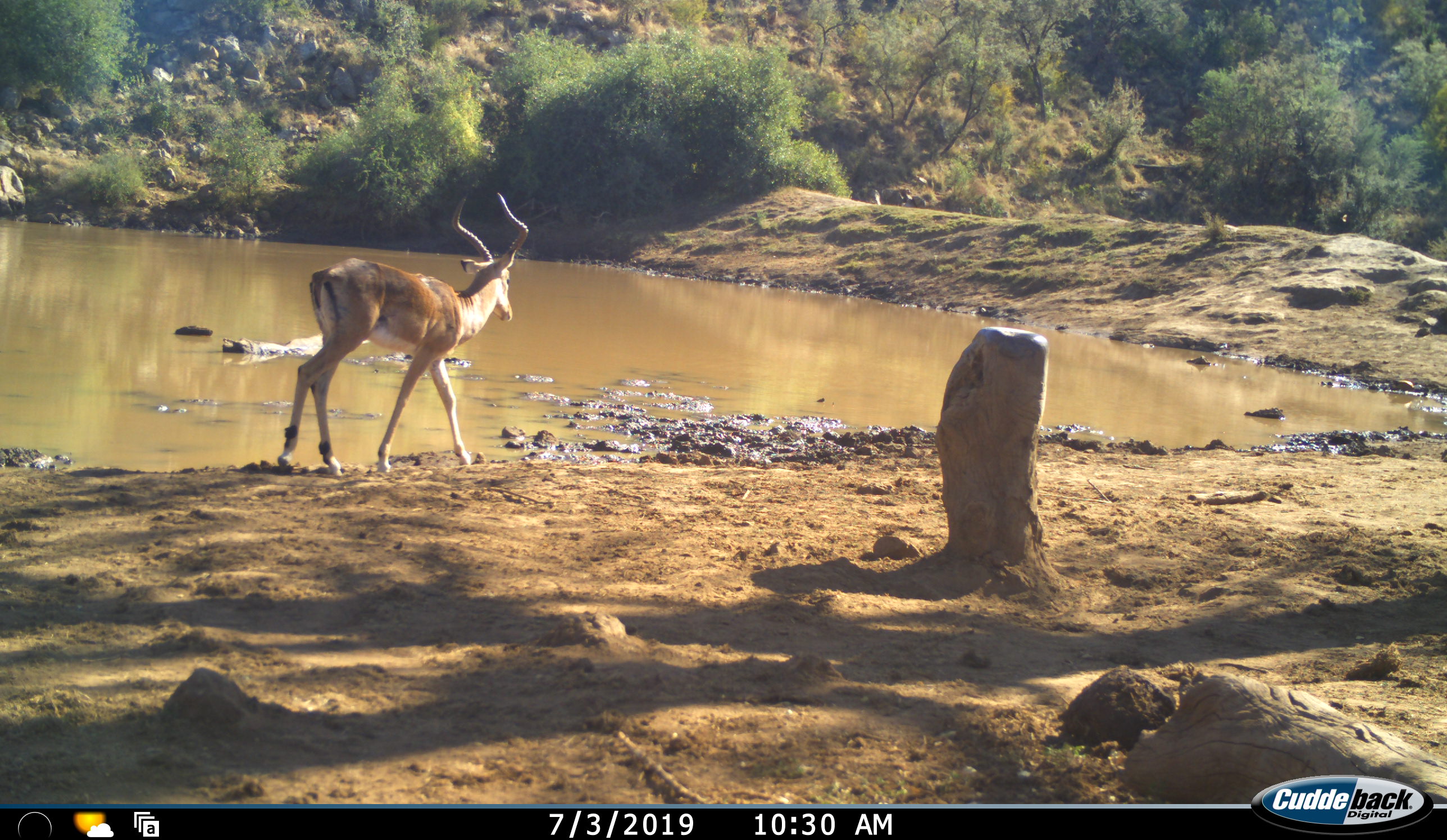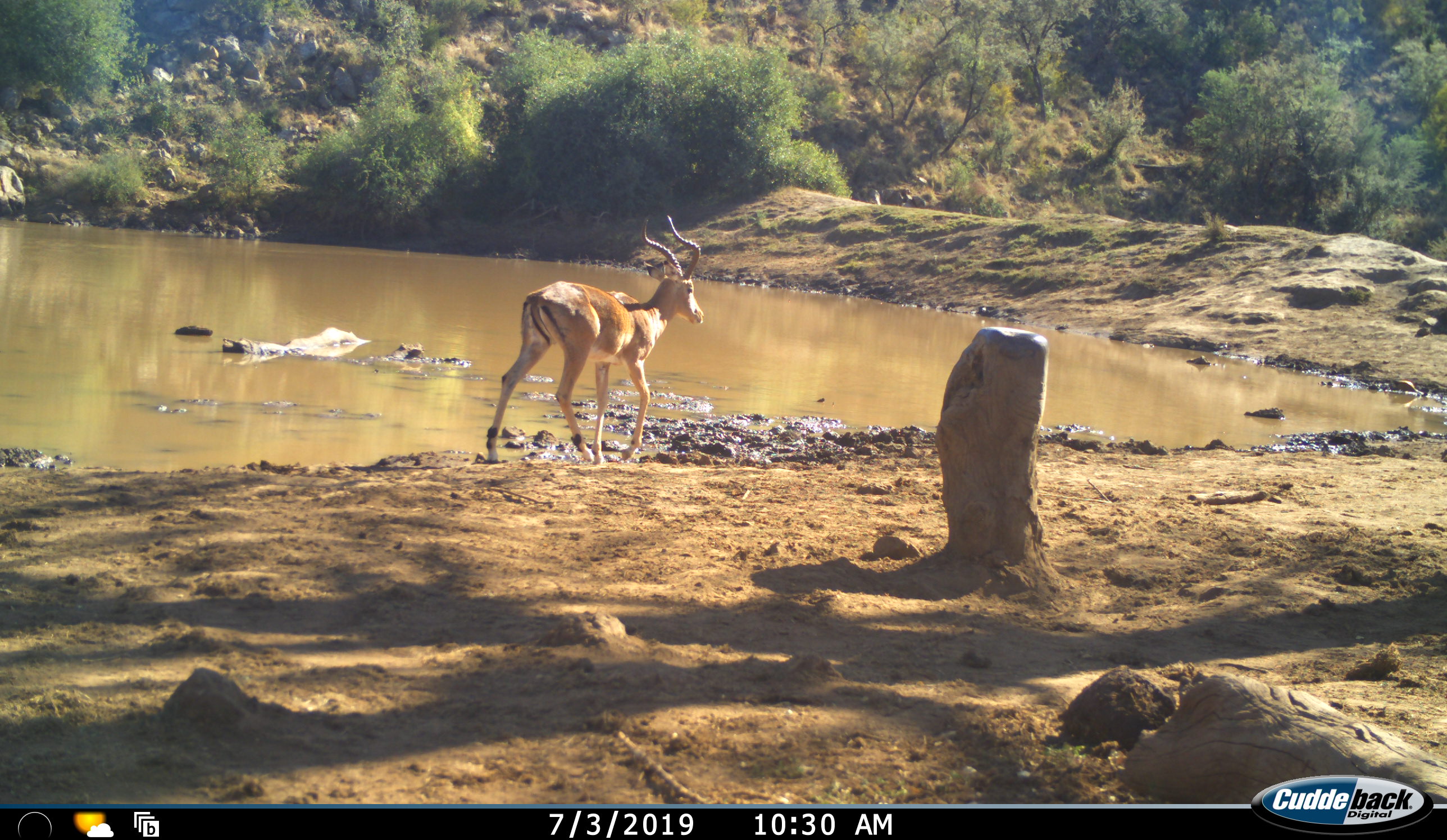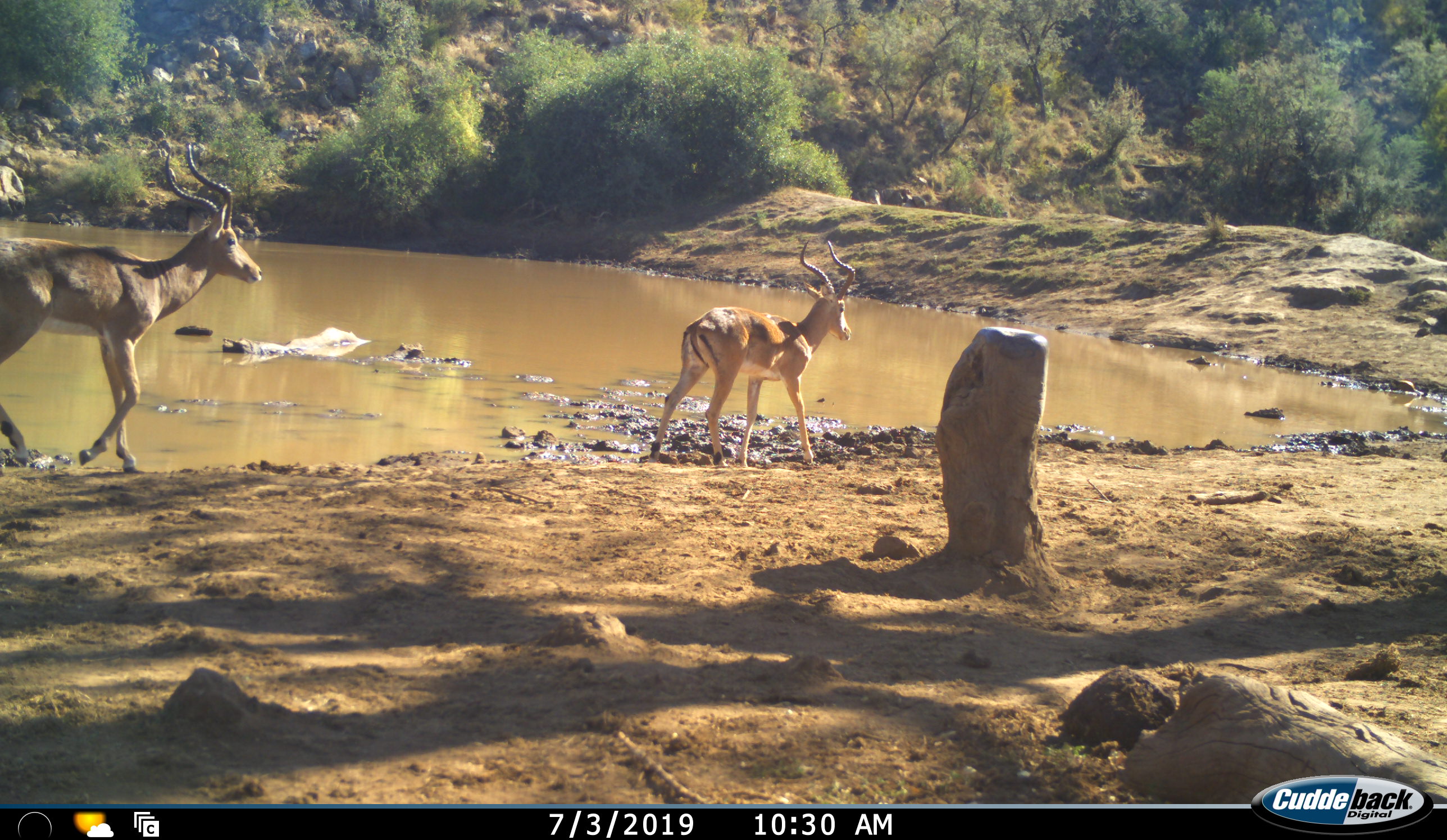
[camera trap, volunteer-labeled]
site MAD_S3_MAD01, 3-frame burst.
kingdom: Animalia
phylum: Chordata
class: Mammalia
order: Artiodactyla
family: Bovidae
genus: Aepyceros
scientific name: Aepyceros melampus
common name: impala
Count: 2.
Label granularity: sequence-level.